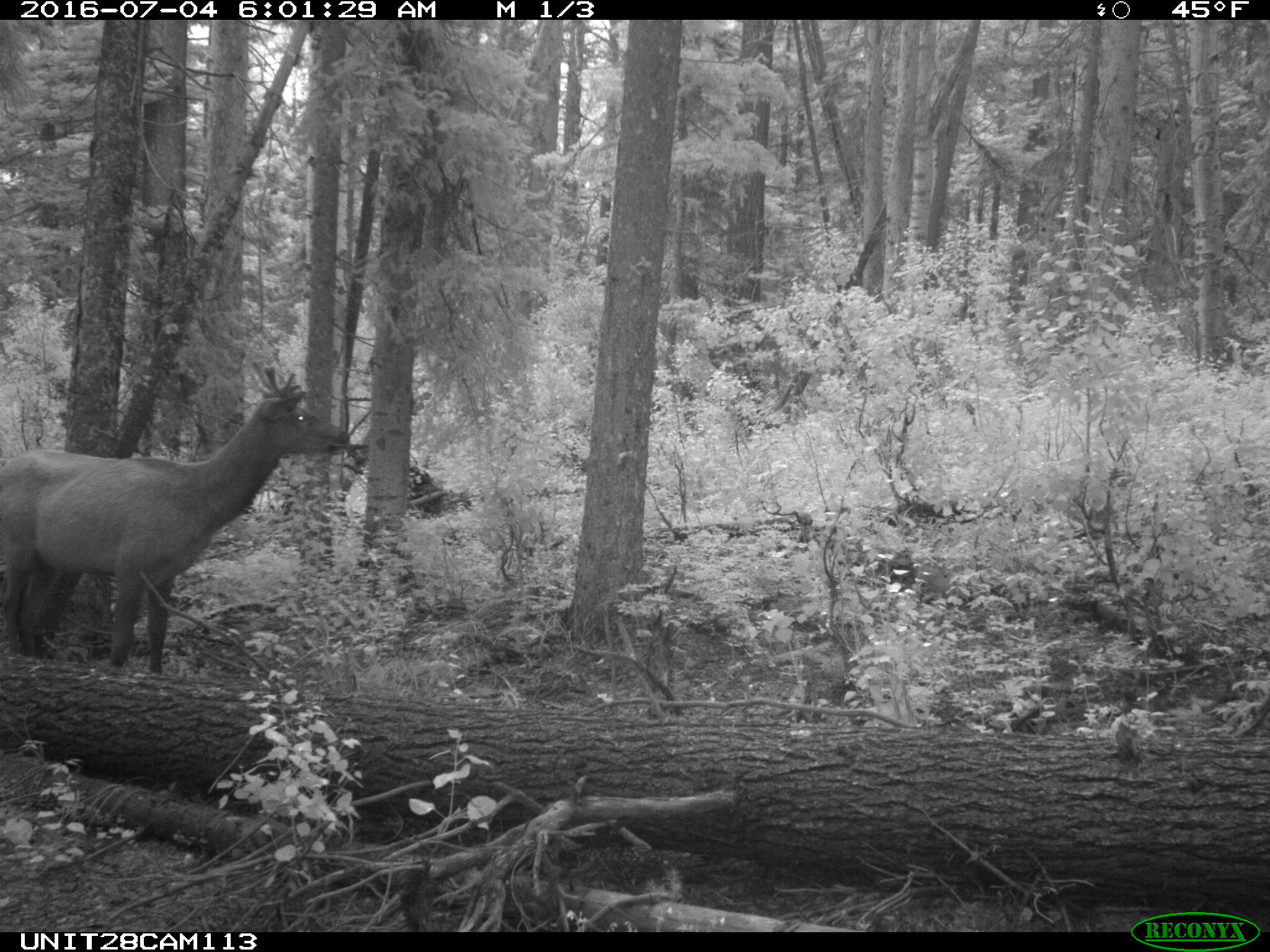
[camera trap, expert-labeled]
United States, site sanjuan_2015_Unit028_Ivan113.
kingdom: Animalia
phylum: Chordata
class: Mammalia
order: Artiodactyla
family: Cervidae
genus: Cervus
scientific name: Cervus elaphus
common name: red deer